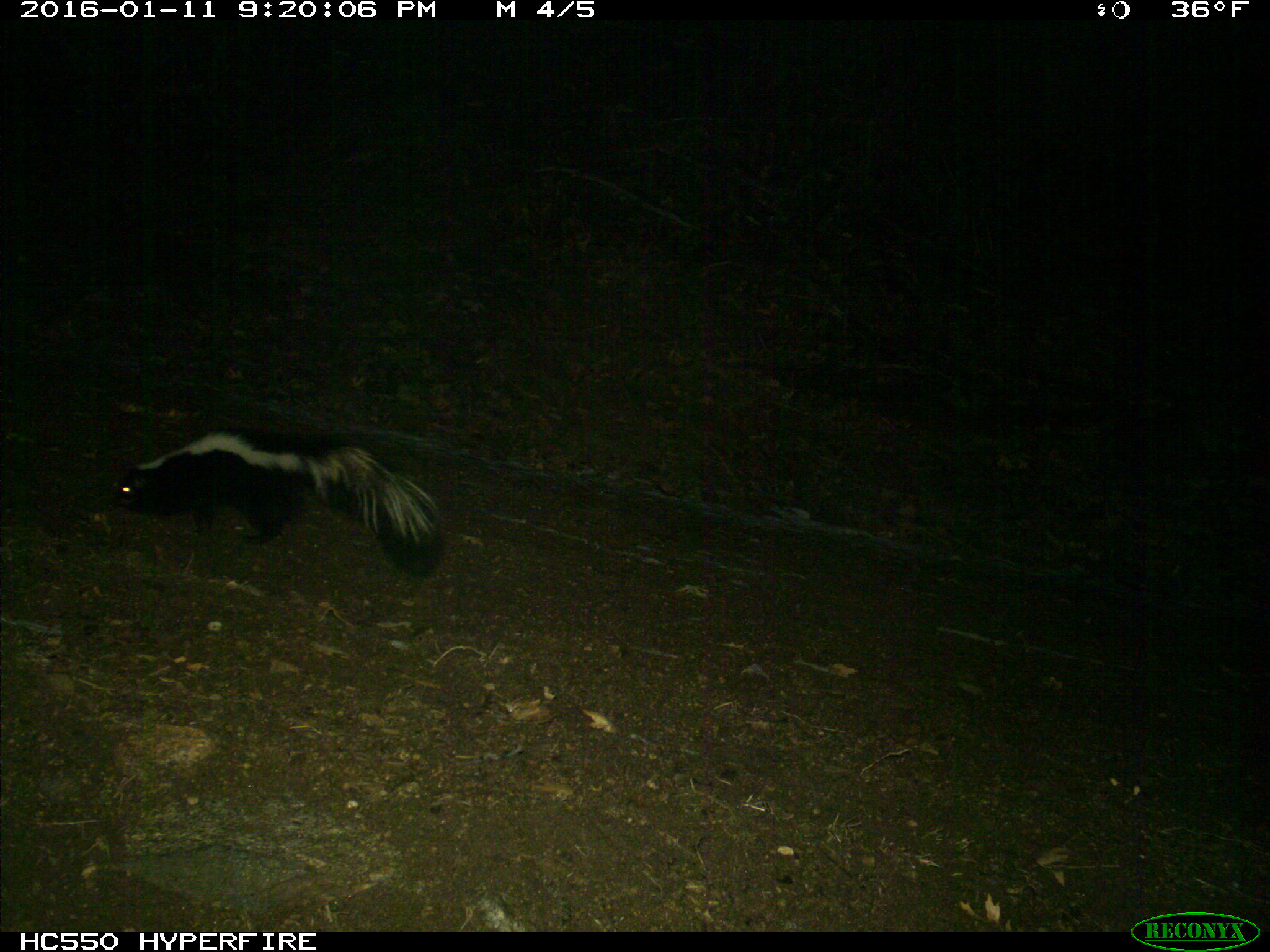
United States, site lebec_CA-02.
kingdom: Animalia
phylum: Chordata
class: Mammalia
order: Carnivora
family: Mephitidae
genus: Mephitis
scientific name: Mephitis mephitis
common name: striped skunk